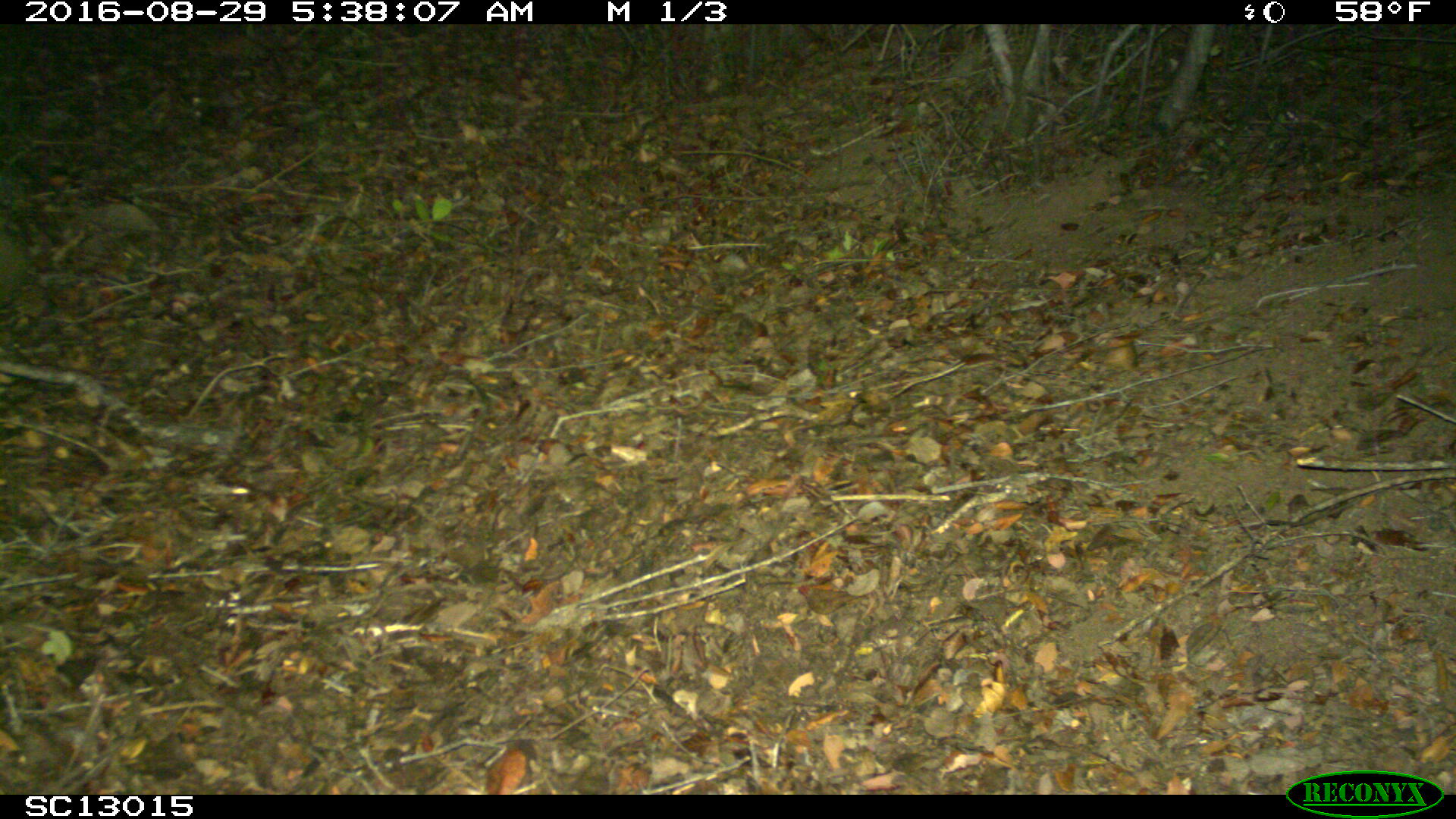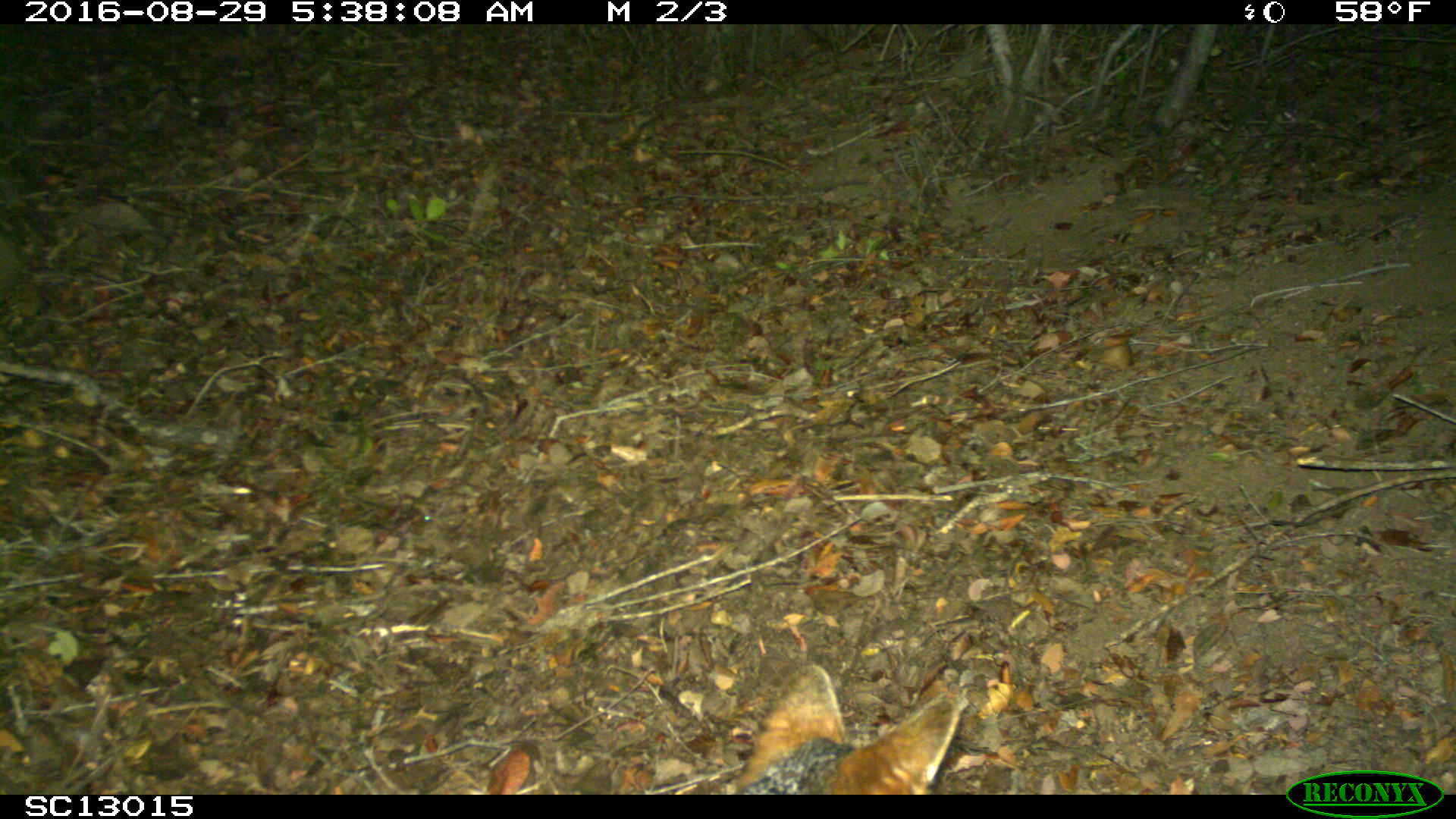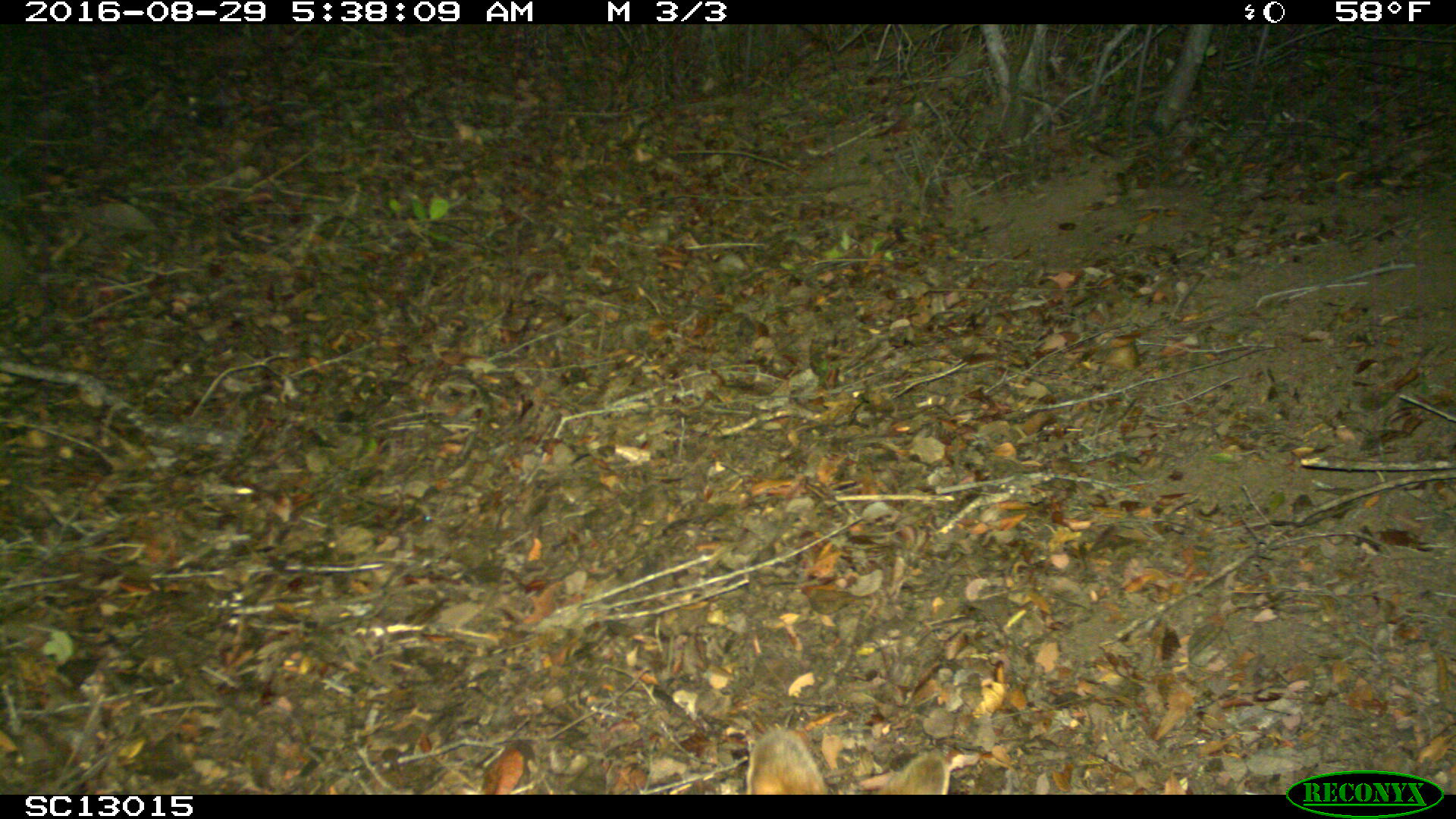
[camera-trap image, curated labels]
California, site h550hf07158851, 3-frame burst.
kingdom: Animalia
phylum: Chordata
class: Mammalia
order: Carnivora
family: Canidae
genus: Urocyon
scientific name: Urocyon littoralis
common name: island fox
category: fox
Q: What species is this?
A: Fox (island fox) (Urocyon littoralis).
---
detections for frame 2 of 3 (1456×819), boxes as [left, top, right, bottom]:
fox: [710, 666, 959, 794]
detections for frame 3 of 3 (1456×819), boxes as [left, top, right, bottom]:
fox: [745, 726, 949, 795]